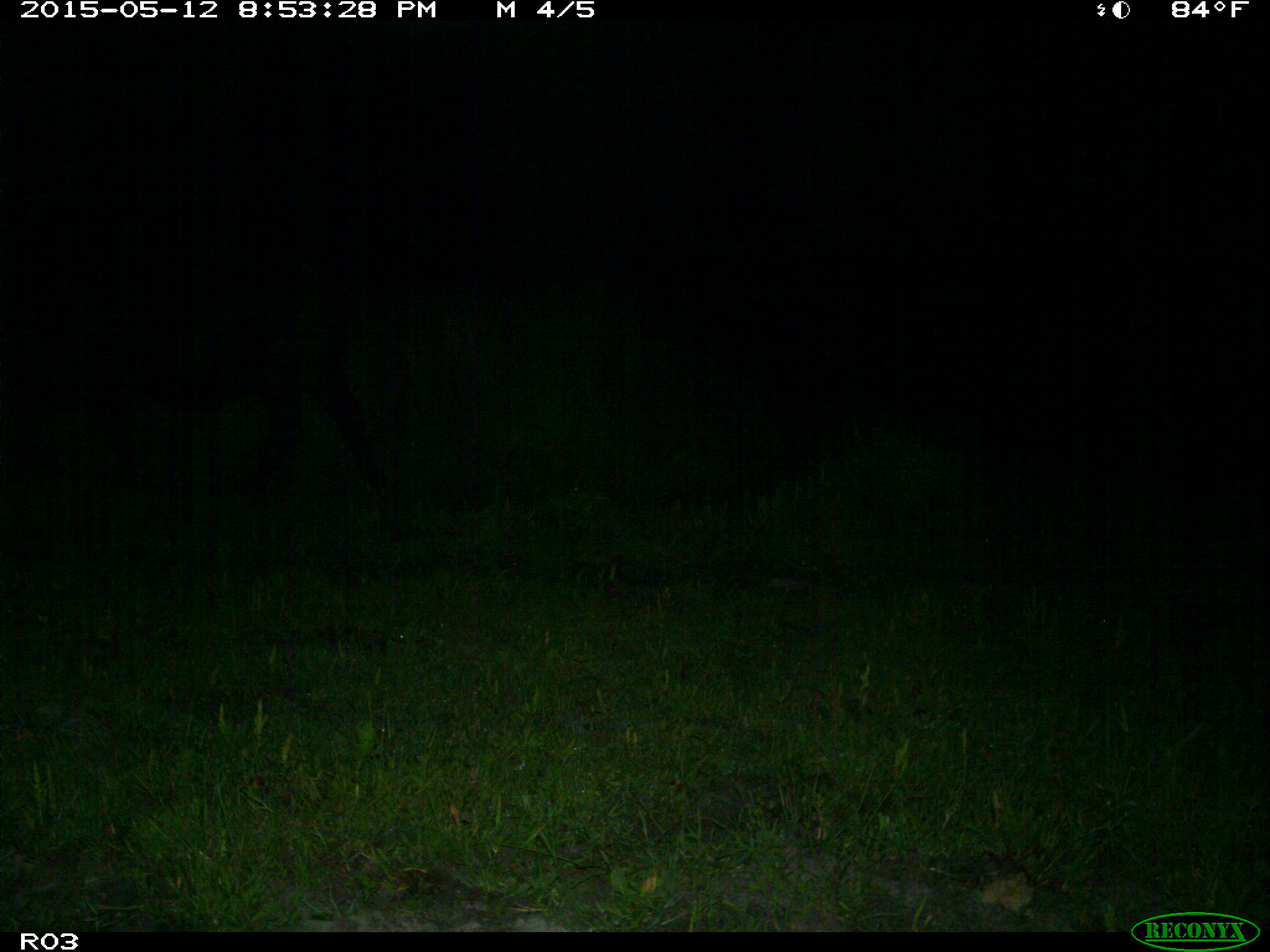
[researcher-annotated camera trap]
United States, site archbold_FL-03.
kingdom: Animalia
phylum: Chordata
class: Mammalia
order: Artiodactyla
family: Bovidae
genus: Bos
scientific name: Bos taurus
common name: domestic cow